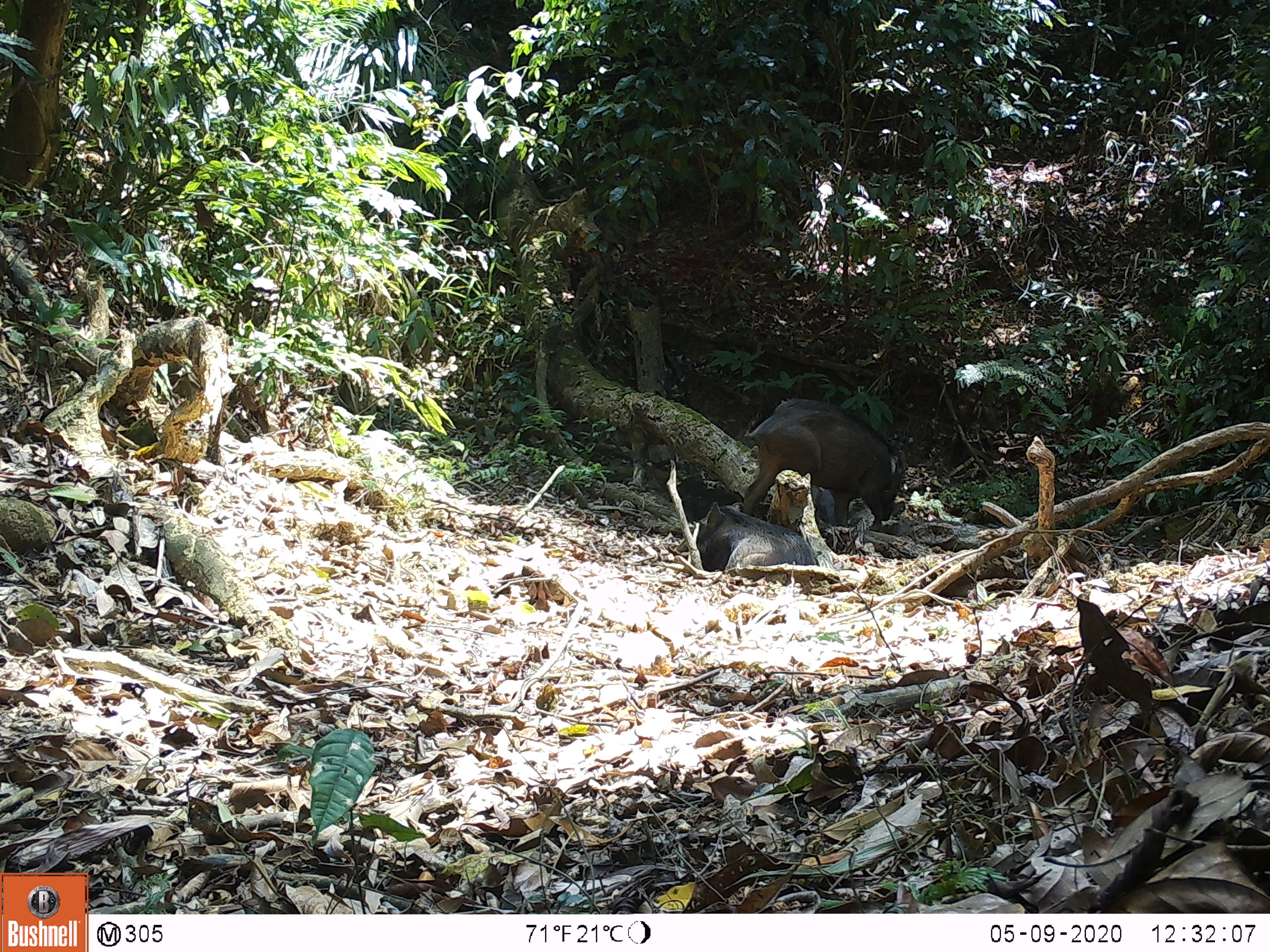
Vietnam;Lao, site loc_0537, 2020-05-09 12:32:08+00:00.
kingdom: Animalia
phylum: Chordata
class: Mammalia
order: Artiodactyla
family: Suidae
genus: Sus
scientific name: Sus scrofa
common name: eurasian wild pig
Eurasian wild pig (Sus scrofa). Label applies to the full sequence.